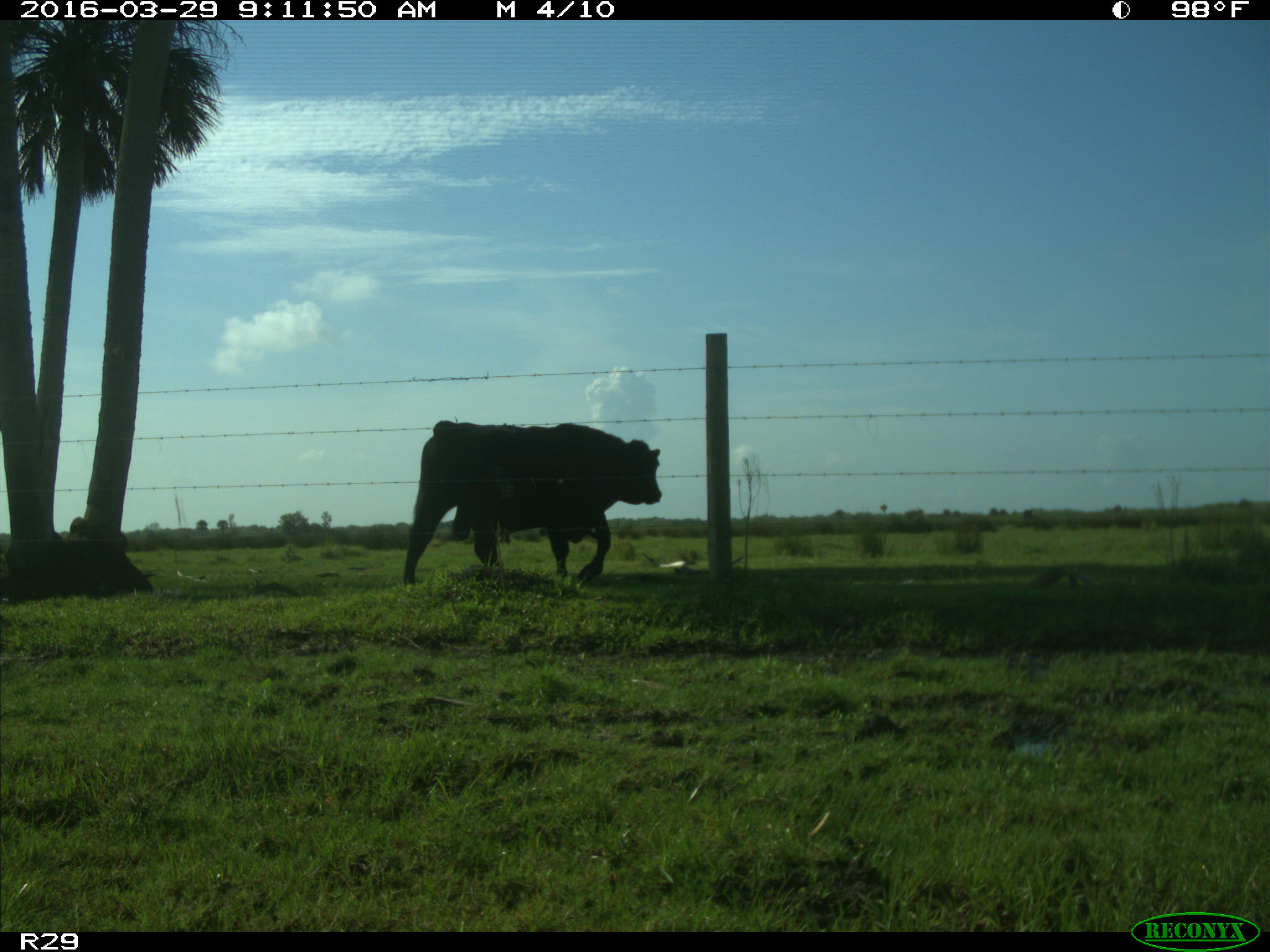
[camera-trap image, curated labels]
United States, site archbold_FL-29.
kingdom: Animalia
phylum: Chordata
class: Mammalia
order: Artiodactyla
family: Bovidae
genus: Bos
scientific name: Bos taurus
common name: domestic cow